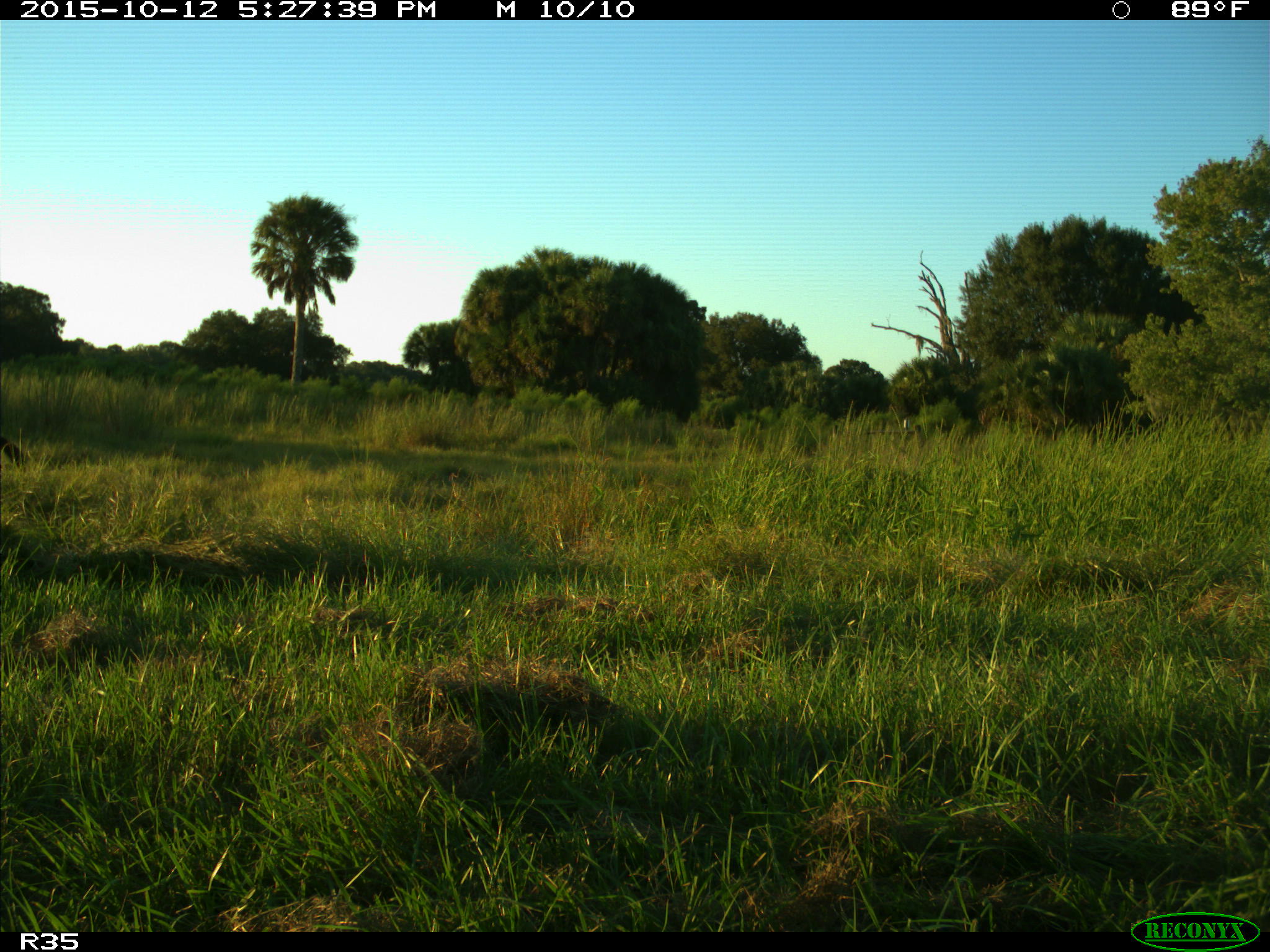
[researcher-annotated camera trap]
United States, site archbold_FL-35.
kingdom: Animalia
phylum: Chordata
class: Mammalia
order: Artiodactyla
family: Bovidae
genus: Bos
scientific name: Bos taurus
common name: domestic cow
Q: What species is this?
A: Bos taurus (domestic cow).